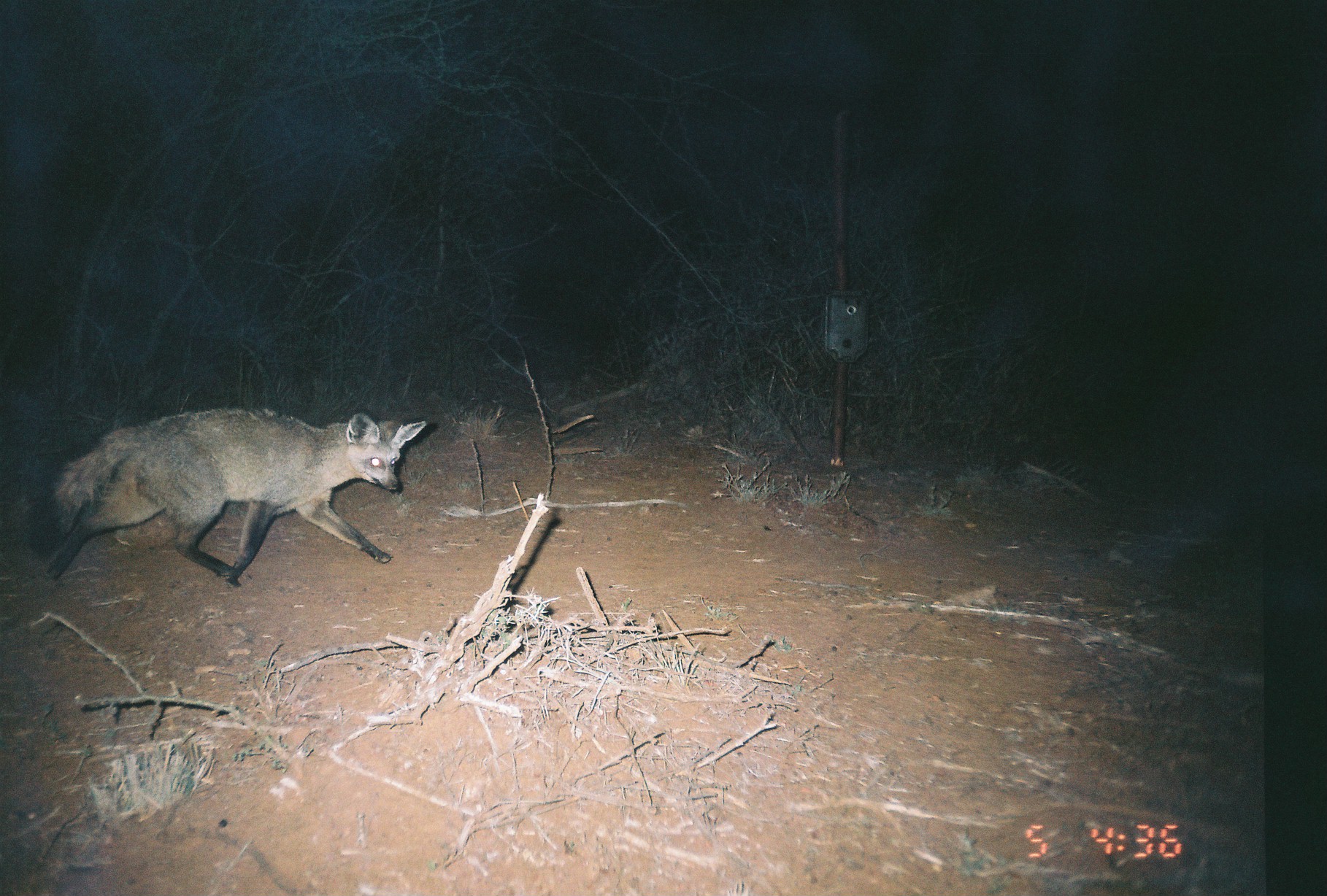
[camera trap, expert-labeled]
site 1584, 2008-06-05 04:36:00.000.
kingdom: Animalia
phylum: Chordata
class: Mammalia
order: Carnivora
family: Canidae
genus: Otocyon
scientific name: Otocyon megalotis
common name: bat-eared fox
Otocyon megalotis (bat-eared fox), count 1.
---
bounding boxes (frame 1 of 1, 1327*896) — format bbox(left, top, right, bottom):
otocyon megalotis: bbox(26, 404, 428, 589)